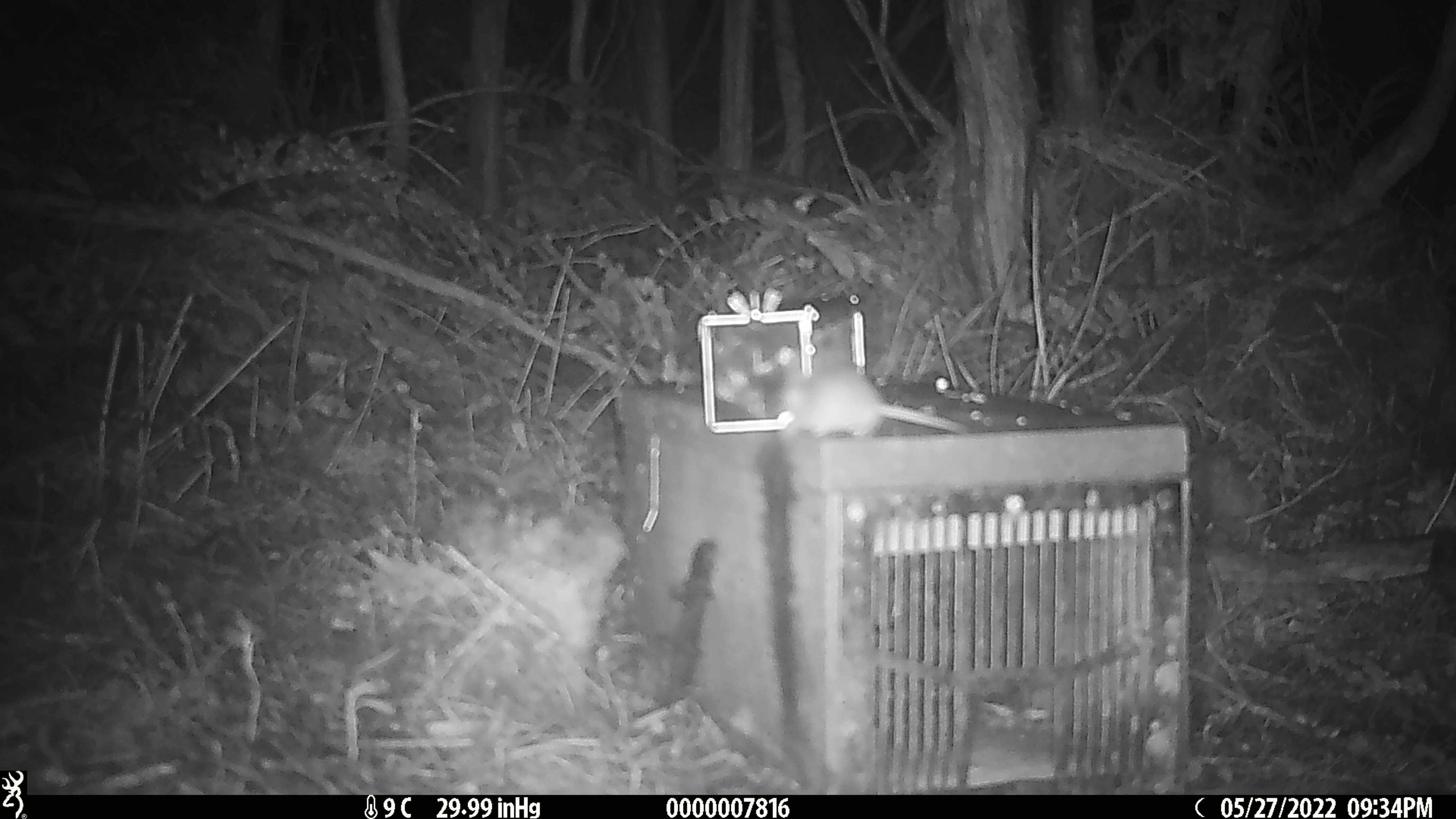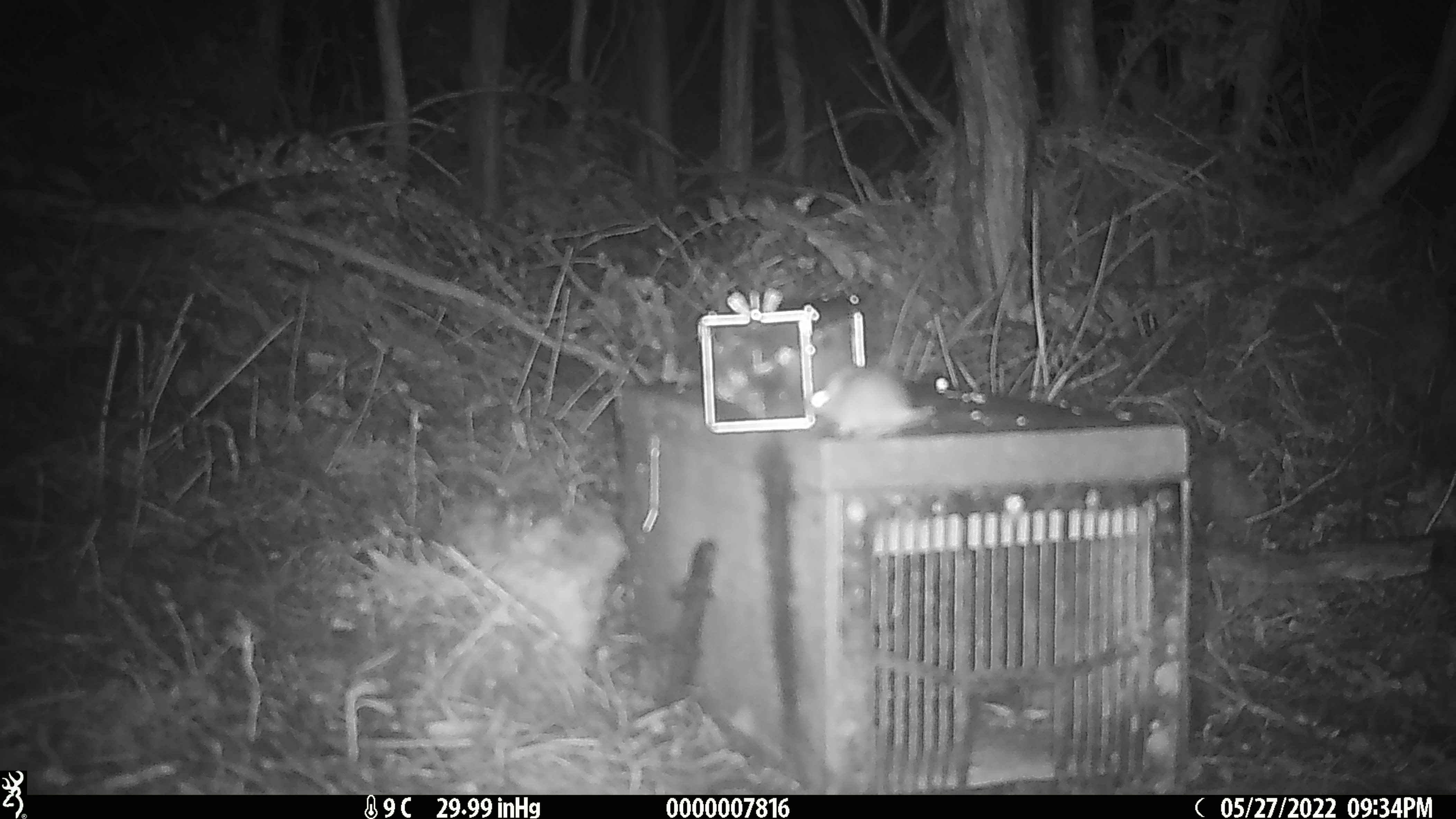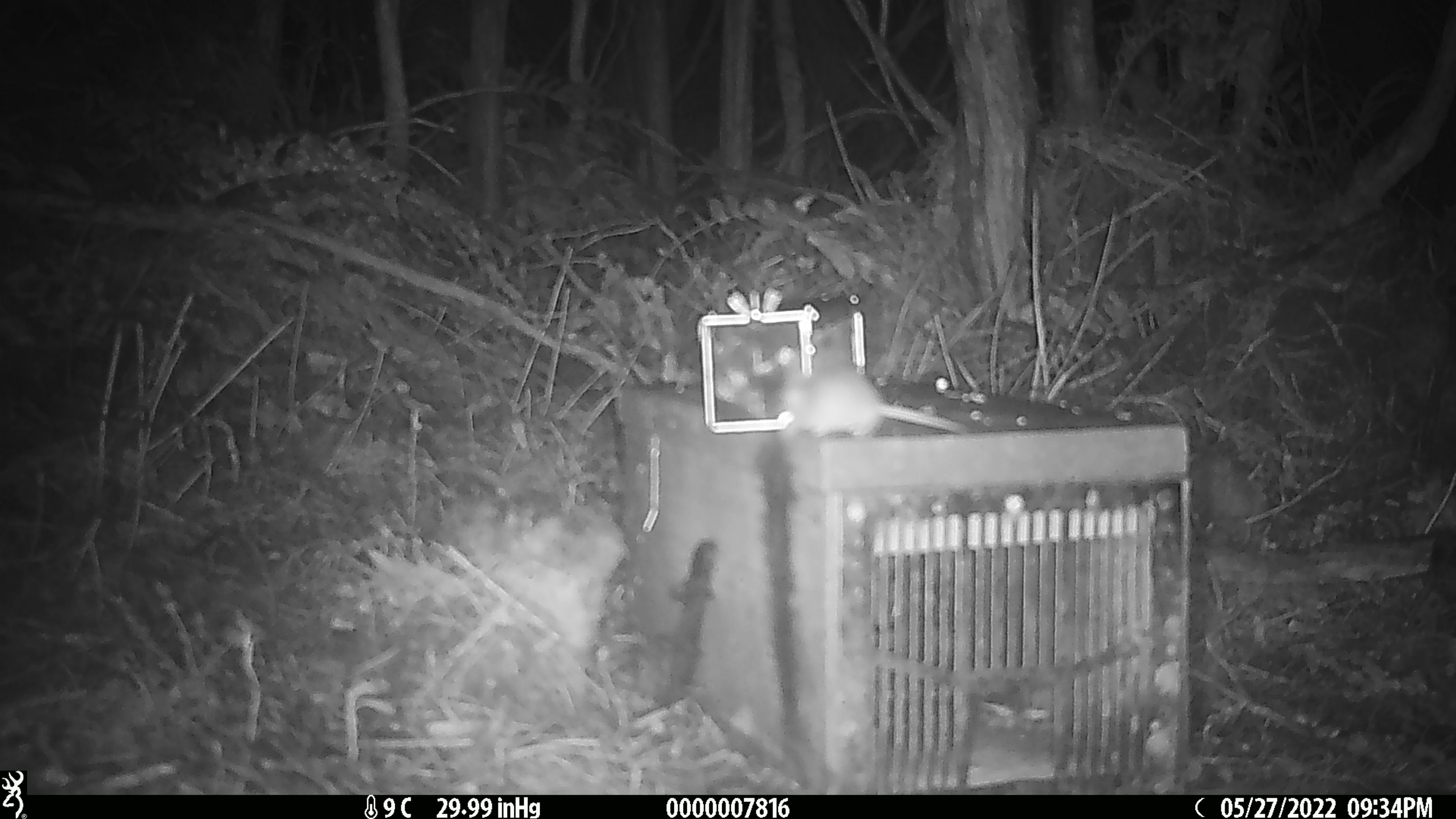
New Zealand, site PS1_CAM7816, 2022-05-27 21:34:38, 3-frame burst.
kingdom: Animalia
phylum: Chordata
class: Mammalia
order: Rodentia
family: Muridae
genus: Mus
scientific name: Mus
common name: mouse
Mouse (Mus).